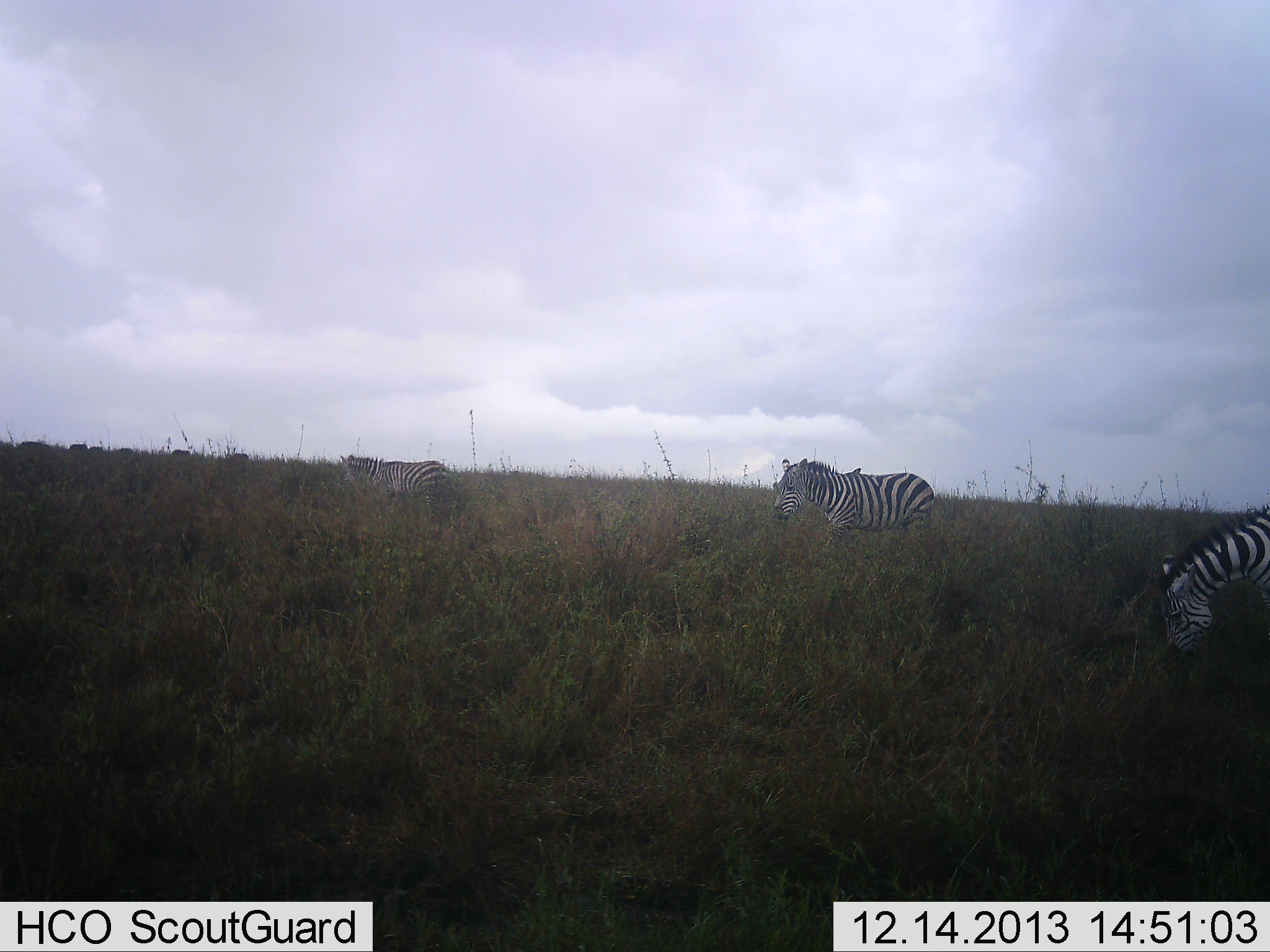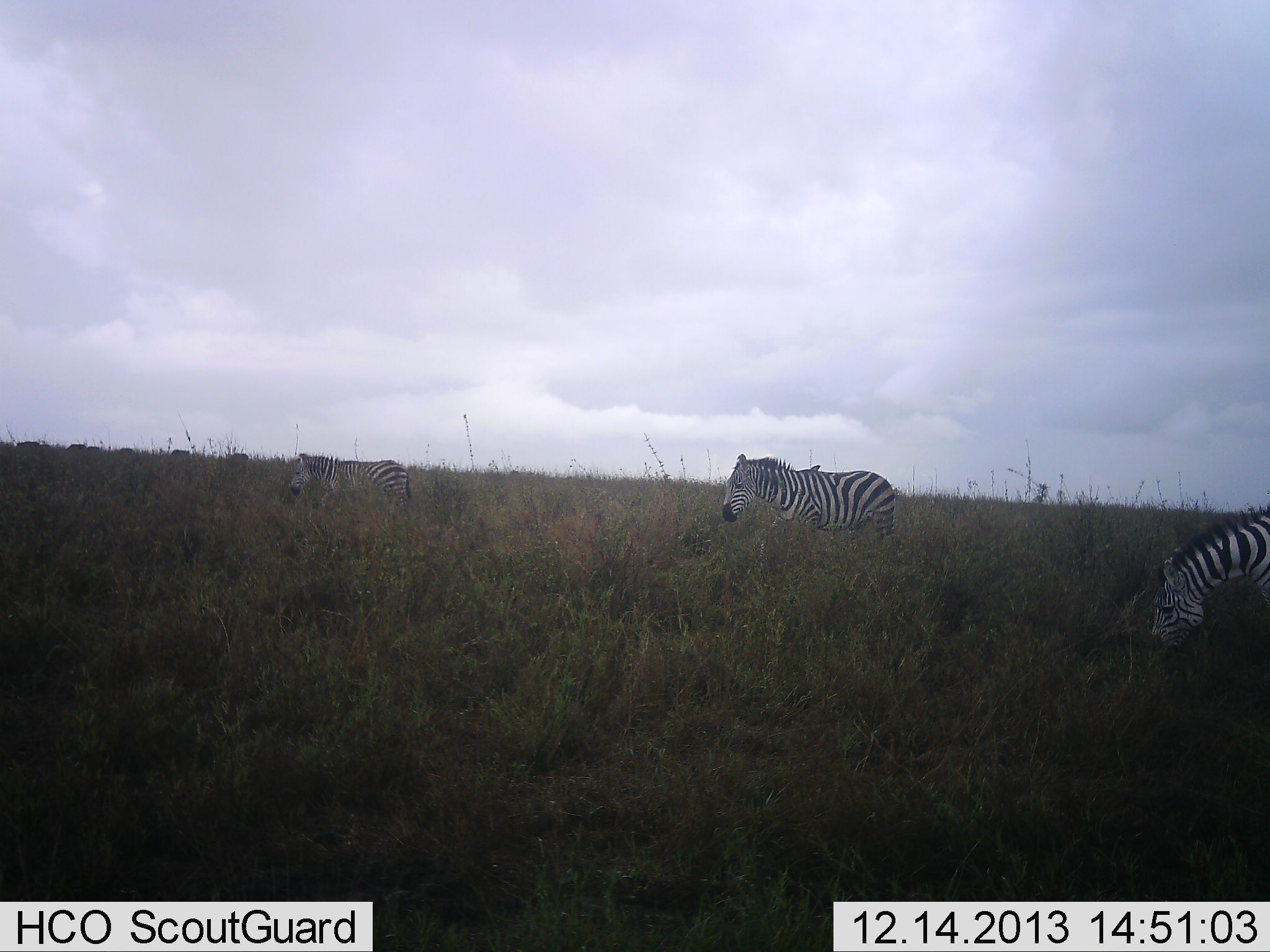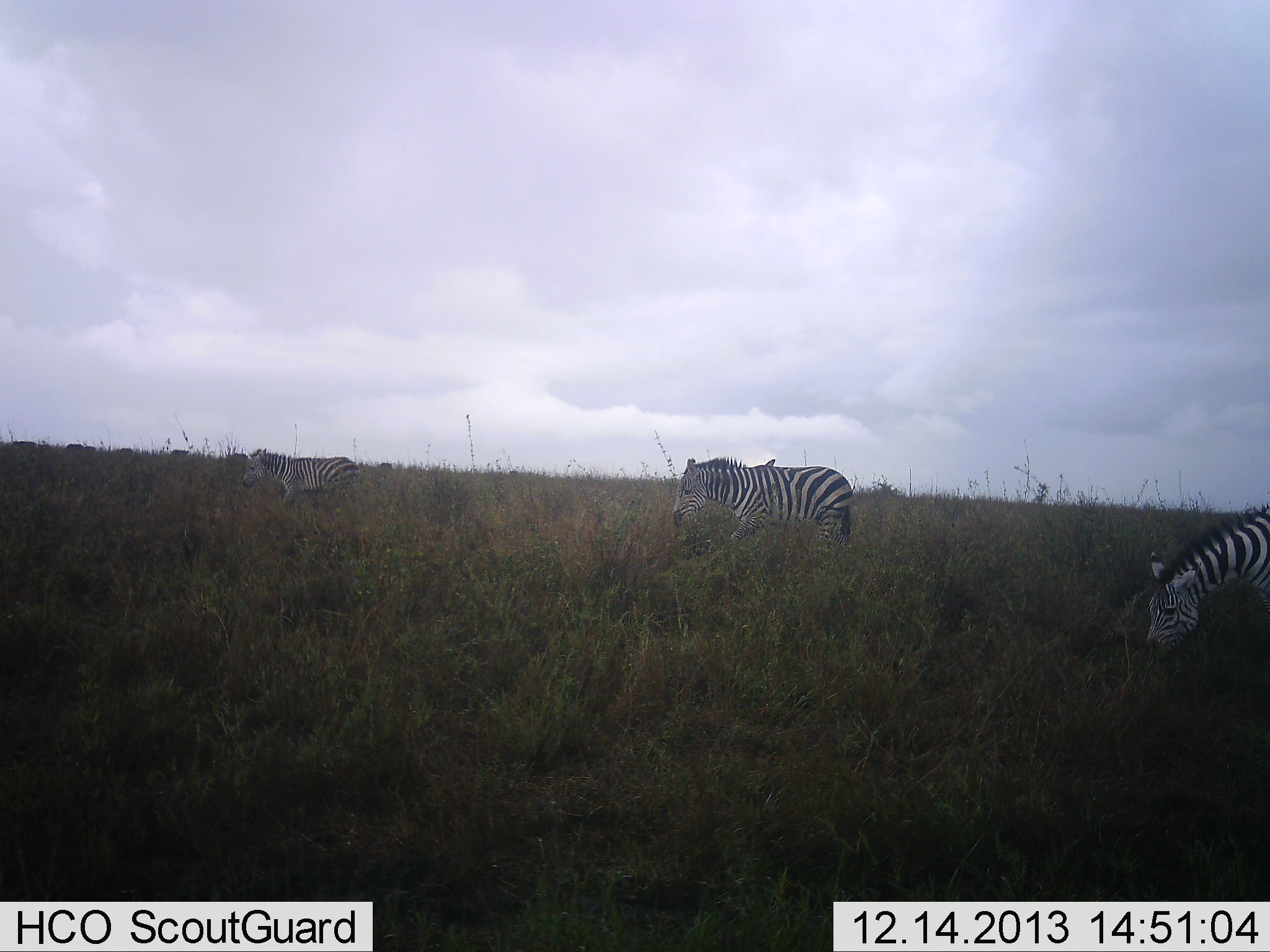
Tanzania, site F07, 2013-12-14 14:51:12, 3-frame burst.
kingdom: Animalia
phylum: Chordata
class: Mammalia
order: Perissodactyla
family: Equidae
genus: Equus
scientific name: Equus quagga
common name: plains zebra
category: zebra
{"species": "zebra (plains zebra) (Equus quagga)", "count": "3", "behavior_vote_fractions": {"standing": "18%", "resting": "0%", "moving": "82%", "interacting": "0%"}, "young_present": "0%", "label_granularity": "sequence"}